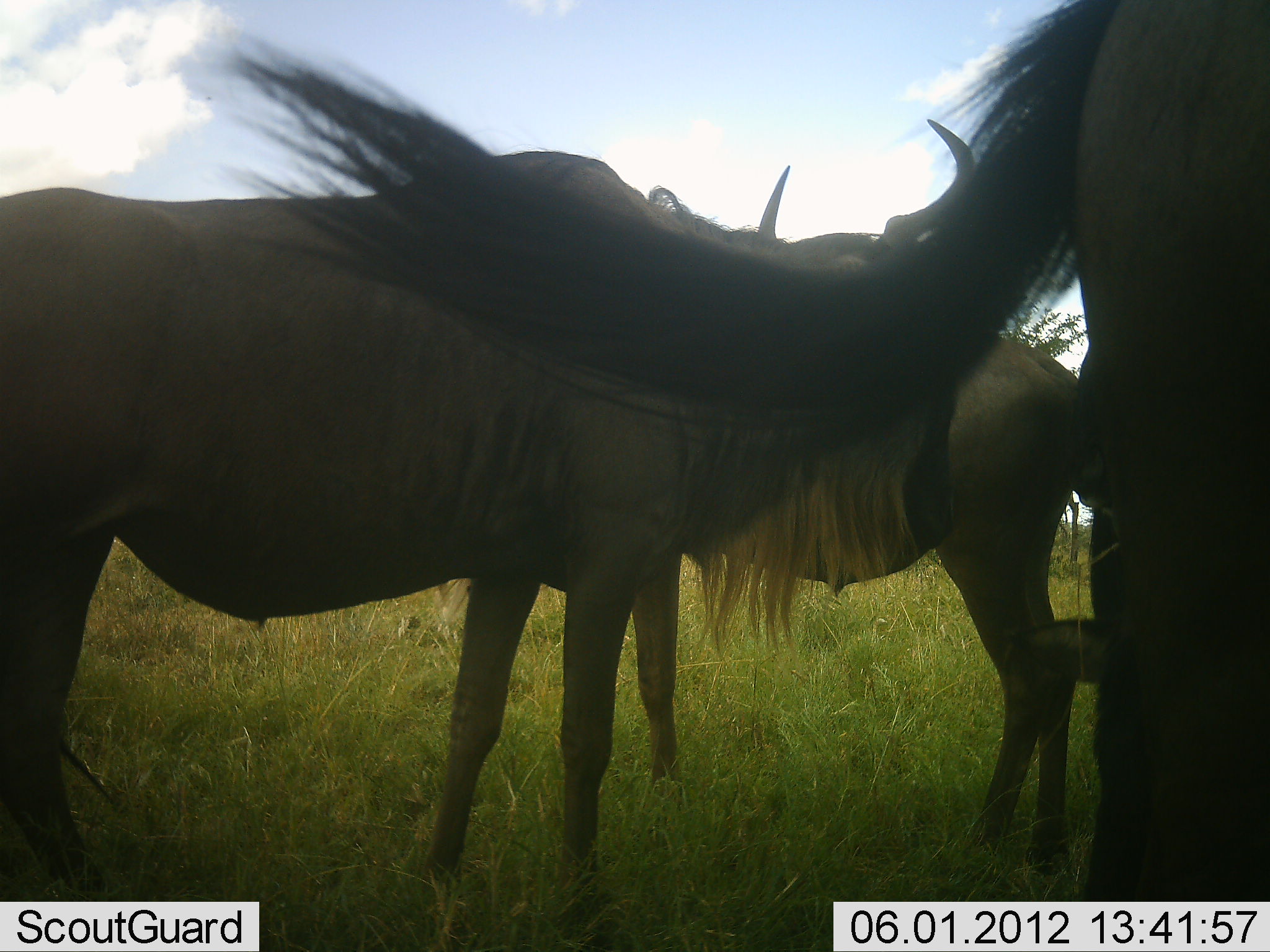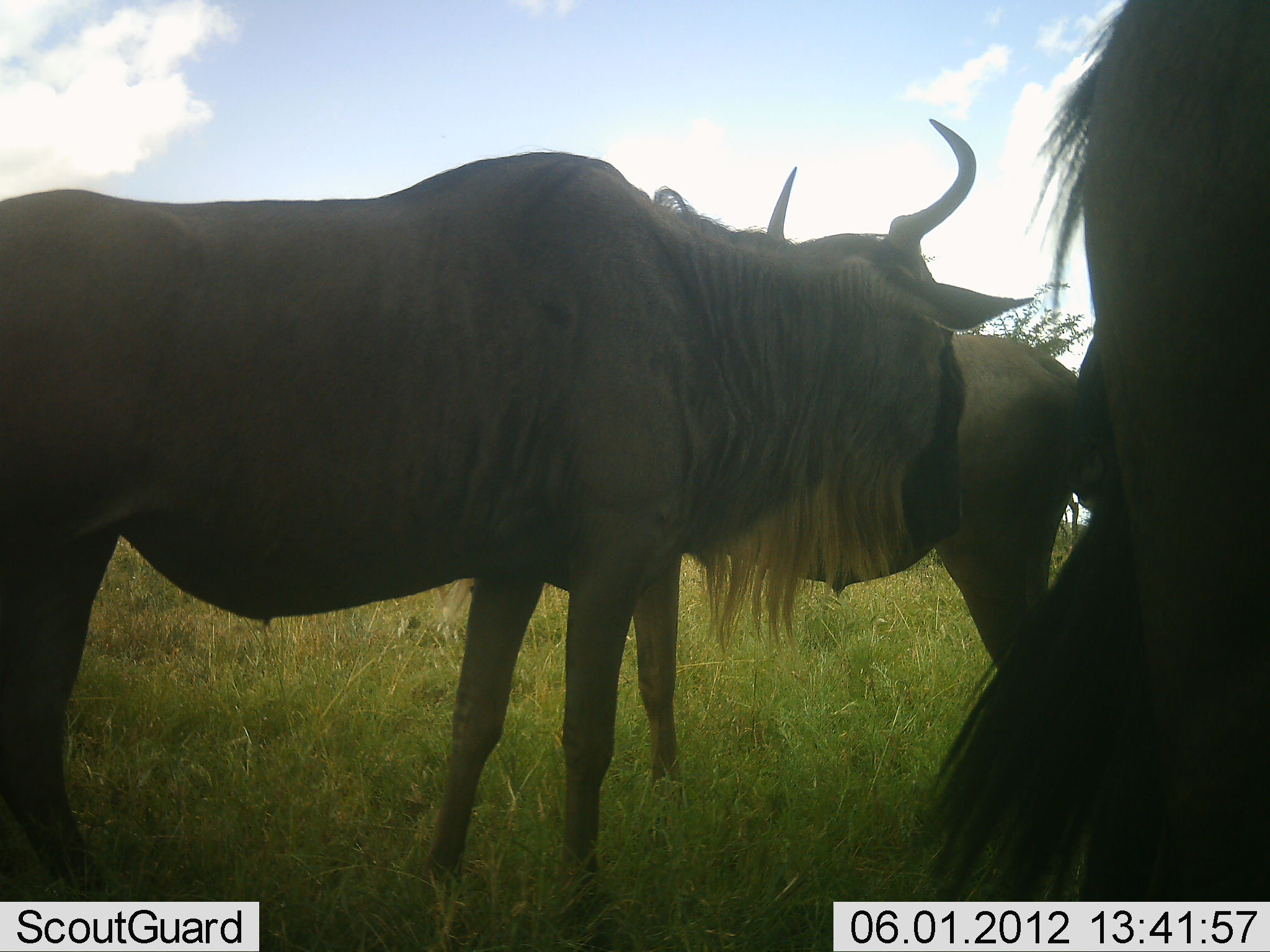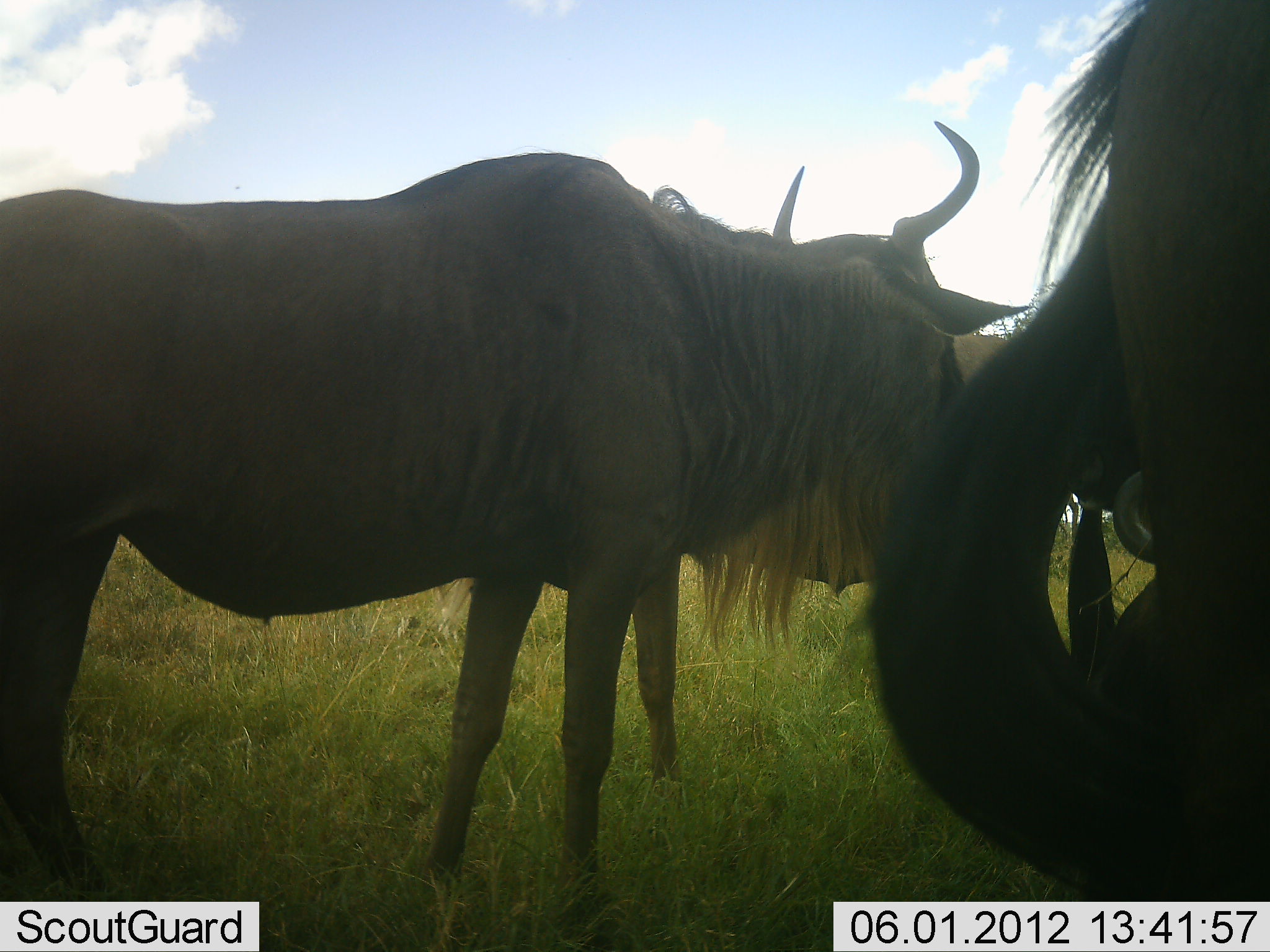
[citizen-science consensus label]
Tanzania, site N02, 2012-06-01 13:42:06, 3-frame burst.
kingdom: Animalia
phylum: Chordata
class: Mammalia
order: Artiodactyla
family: Bovidae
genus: Connochaetes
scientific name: Connochaetes taurinus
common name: blue wildebeest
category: wildebeest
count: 4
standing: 100%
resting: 0%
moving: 10%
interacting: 0%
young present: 0%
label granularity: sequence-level